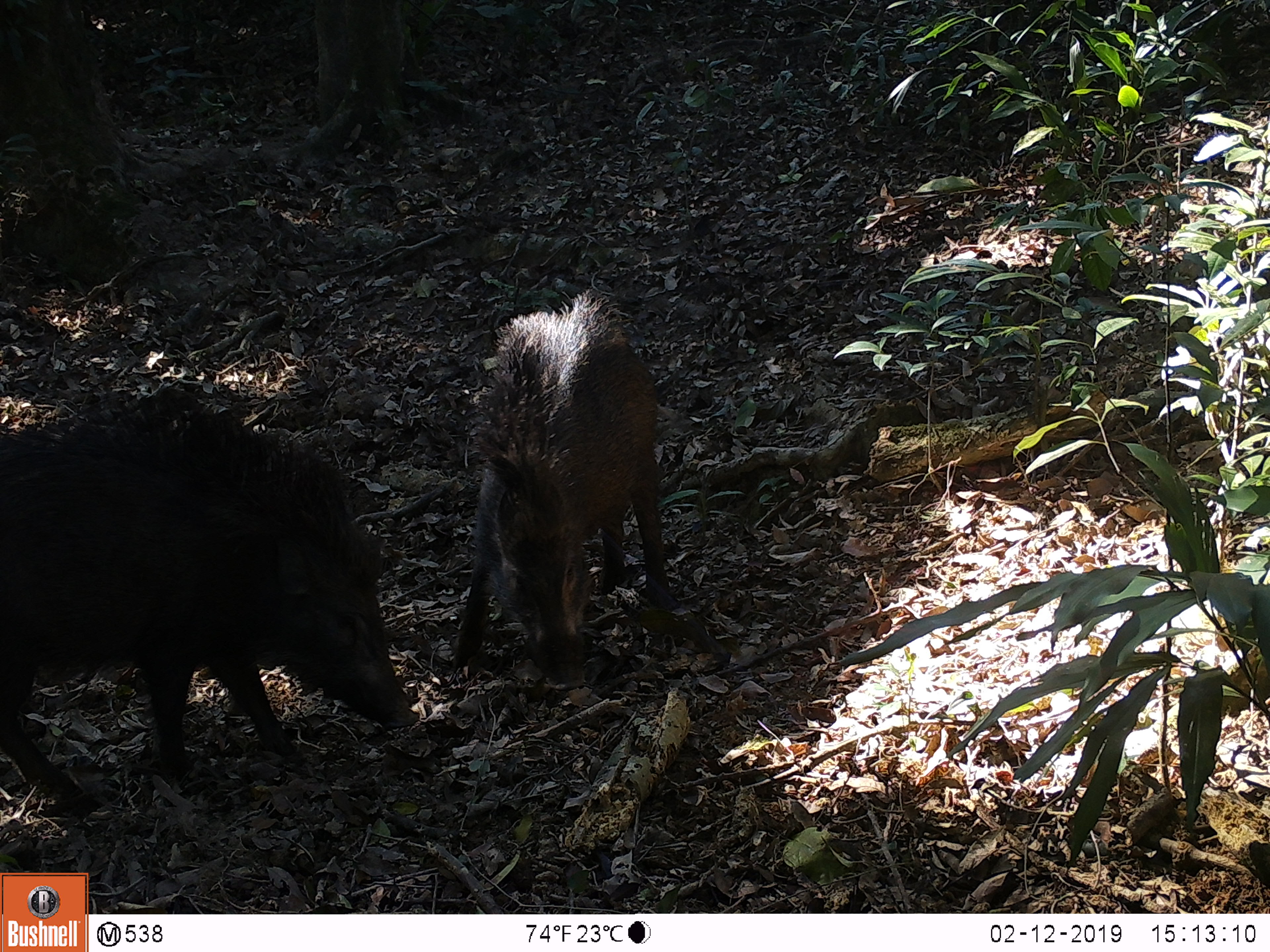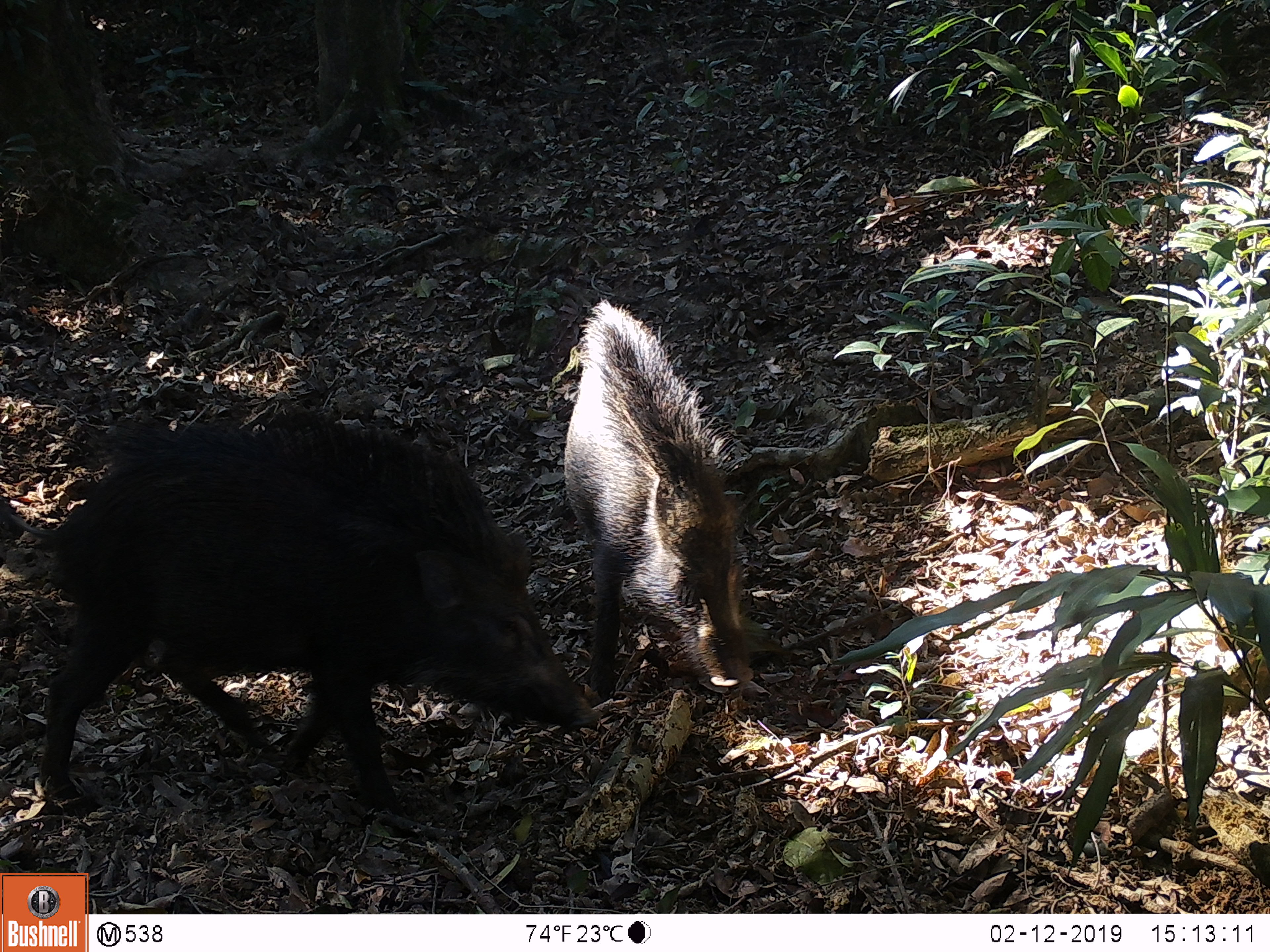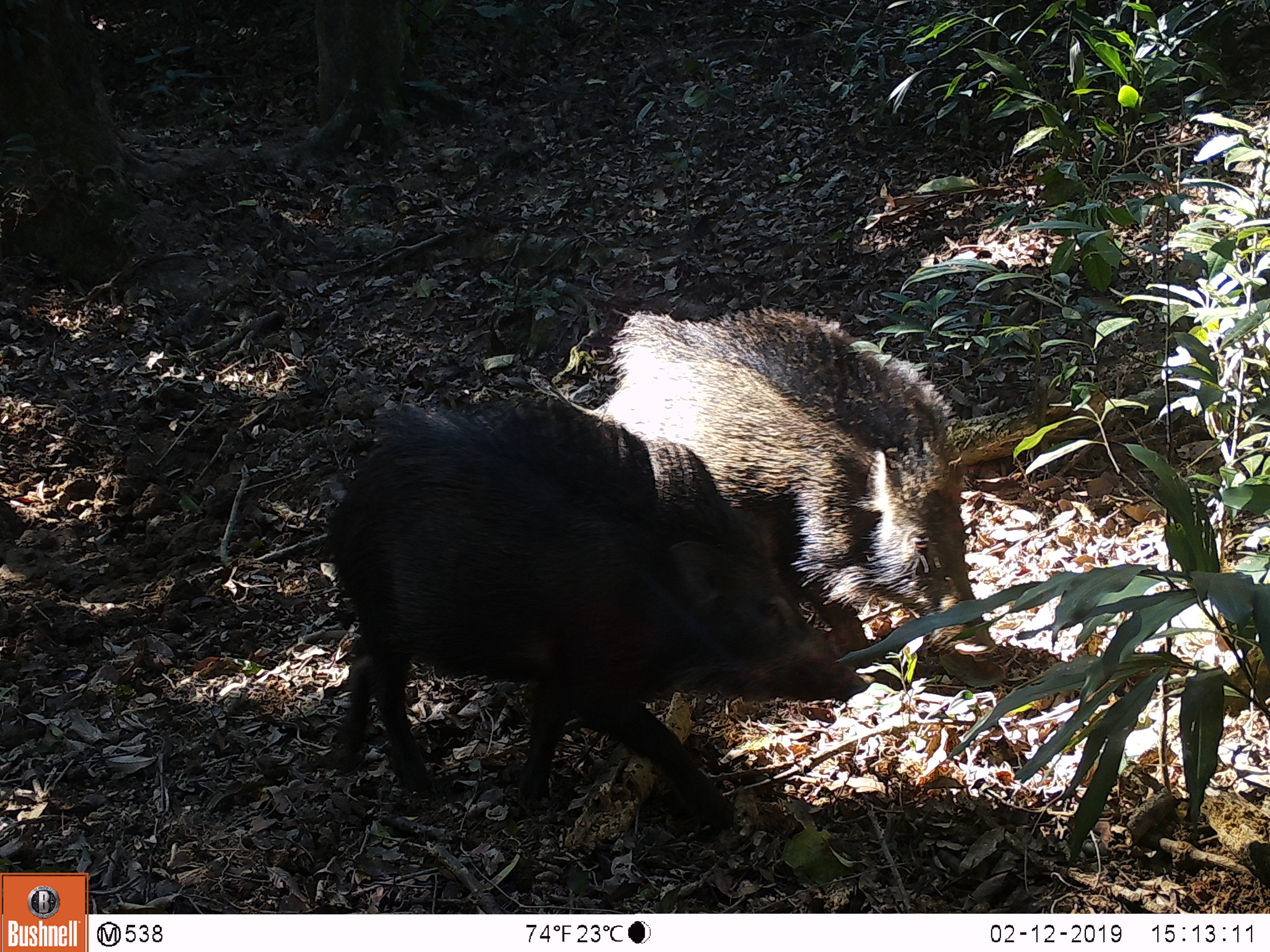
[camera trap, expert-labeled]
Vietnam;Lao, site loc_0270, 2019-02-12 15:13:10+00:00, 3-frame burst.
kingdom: Animalia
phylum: Chordata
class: Mammalia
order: Artiodactyla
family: Suidae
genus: Sus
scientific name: Sus scrofa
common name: eurasian wild pig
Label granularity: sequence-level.